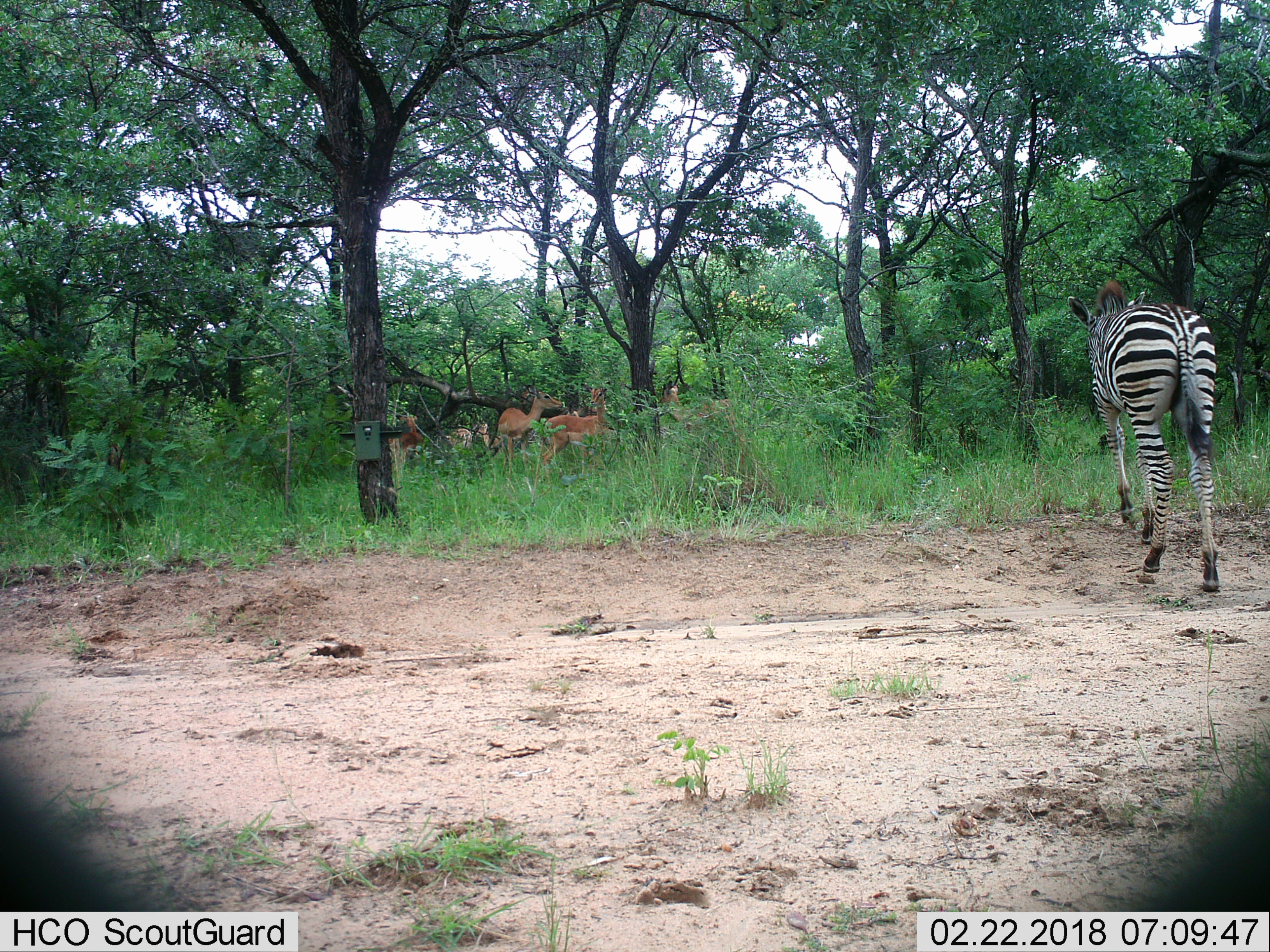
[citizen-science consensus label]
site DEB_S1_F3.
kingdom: Animalia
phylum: Chordata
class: Mammalia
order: Artiodactyla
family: Bovidae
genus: Aepyceros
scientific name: Aepyceros melampus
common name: impala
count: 6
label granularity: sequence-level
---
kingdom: Animalia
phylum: Chordata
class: Mammalia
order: Perissodactyla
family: Equidae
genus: Equus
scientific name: Equus quagga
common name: plains zebra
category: zebraplains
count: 1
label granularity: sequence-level